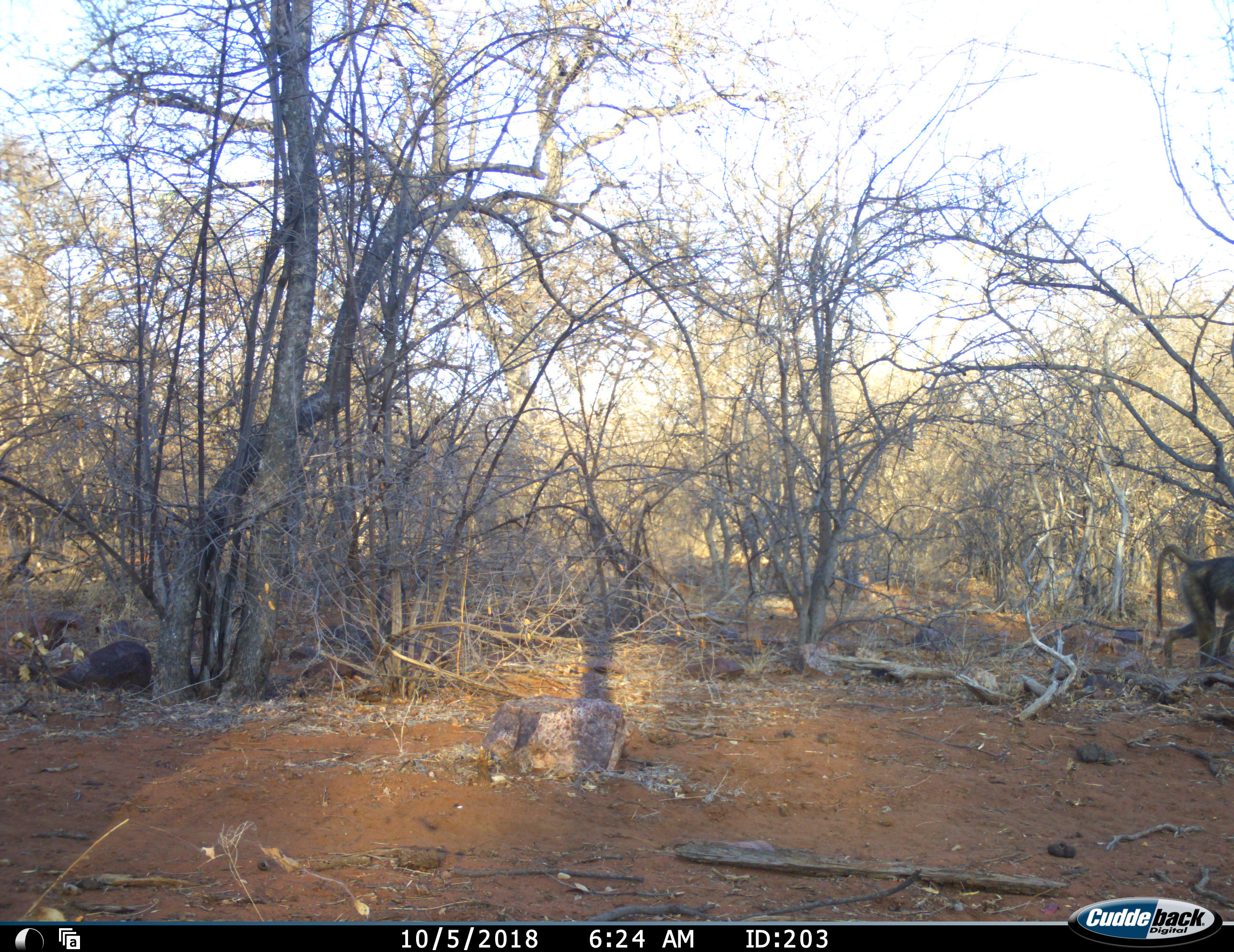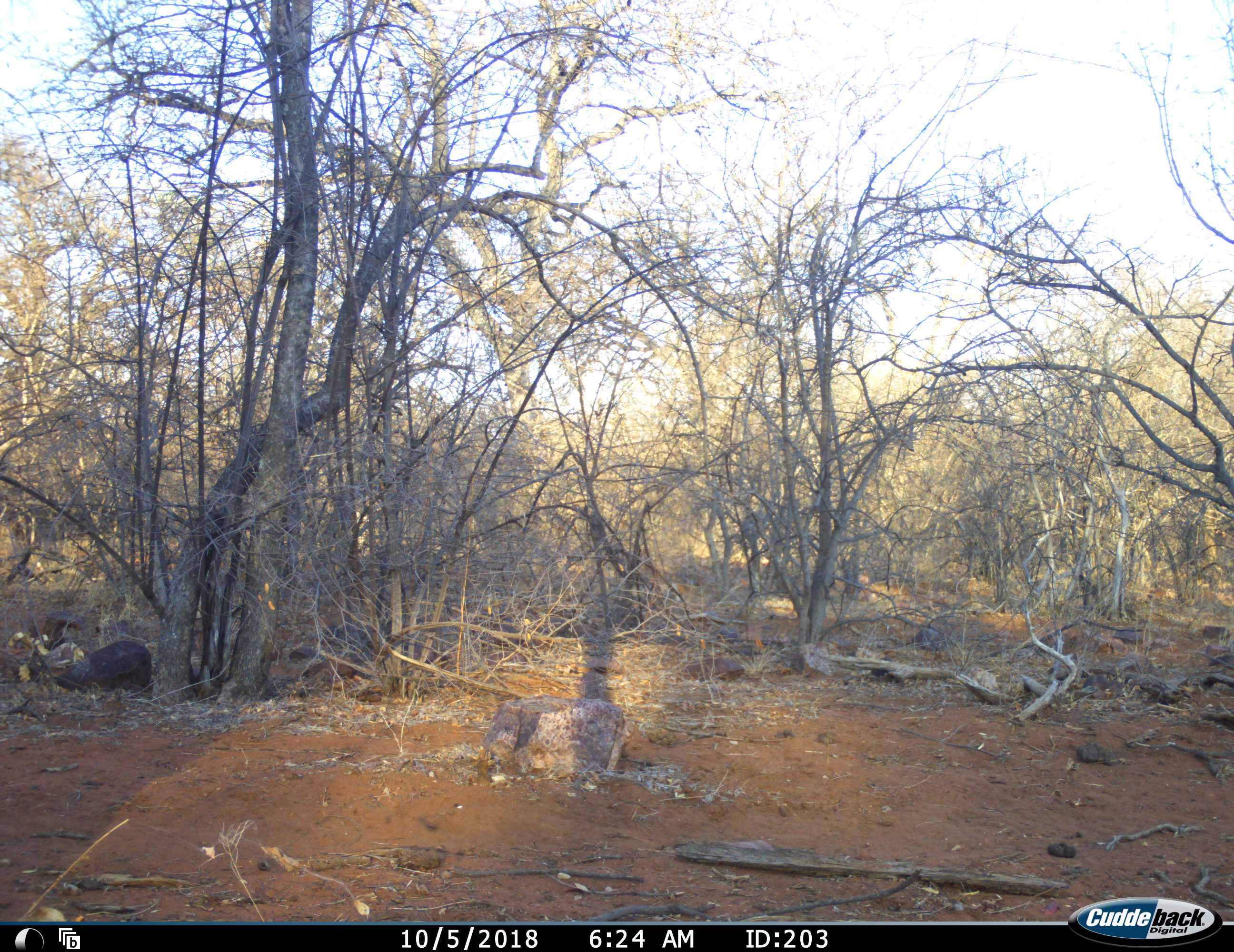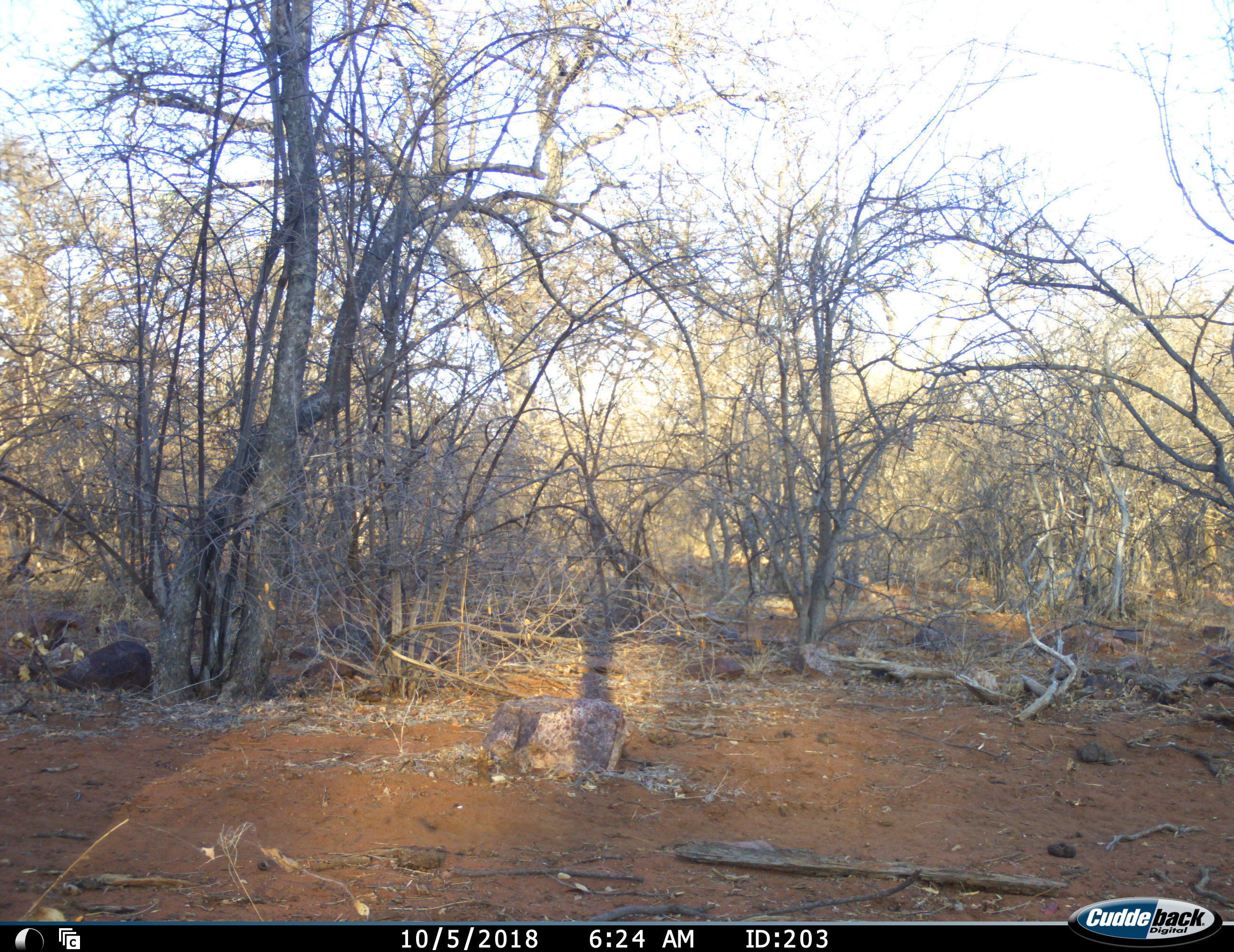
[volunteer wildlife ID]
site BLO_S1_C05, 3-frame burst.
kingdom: Animalia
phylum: Chordata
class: Mammalia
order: Primates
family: Cercopithecidae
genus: Papio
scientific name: Papio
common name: baboon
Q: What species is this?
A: Baboon (Papio).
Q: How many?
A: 2.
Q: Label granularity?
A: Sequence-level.